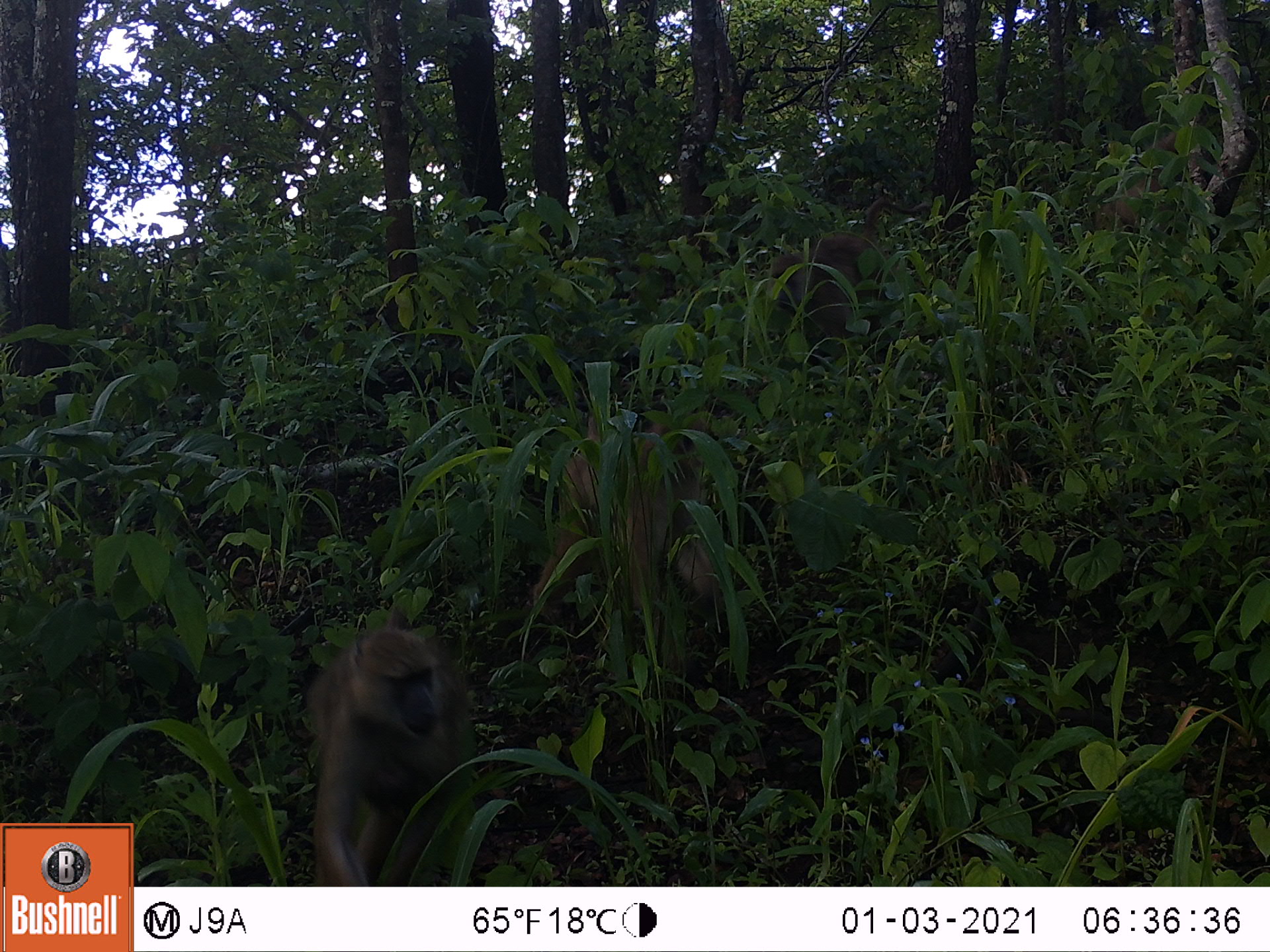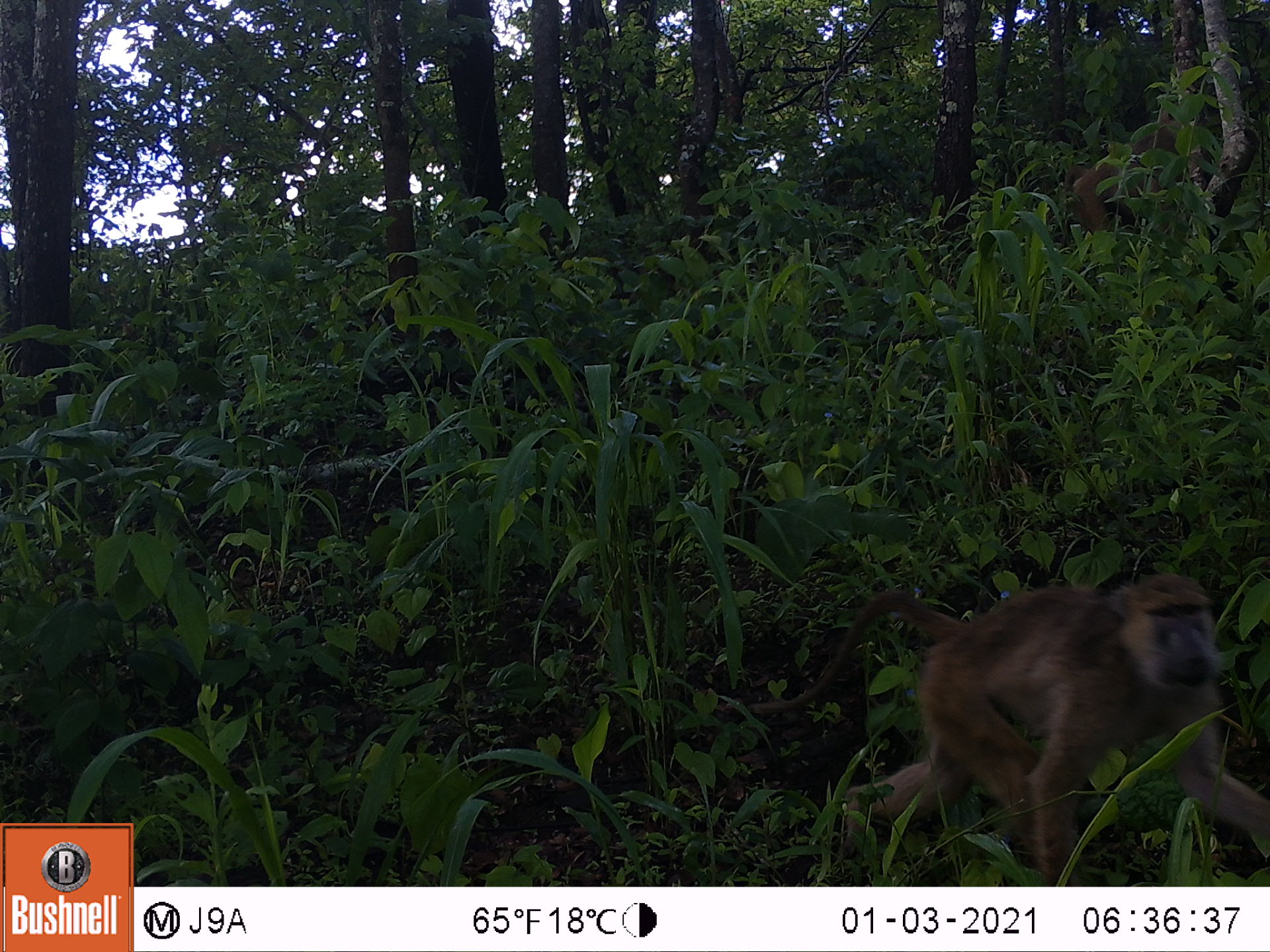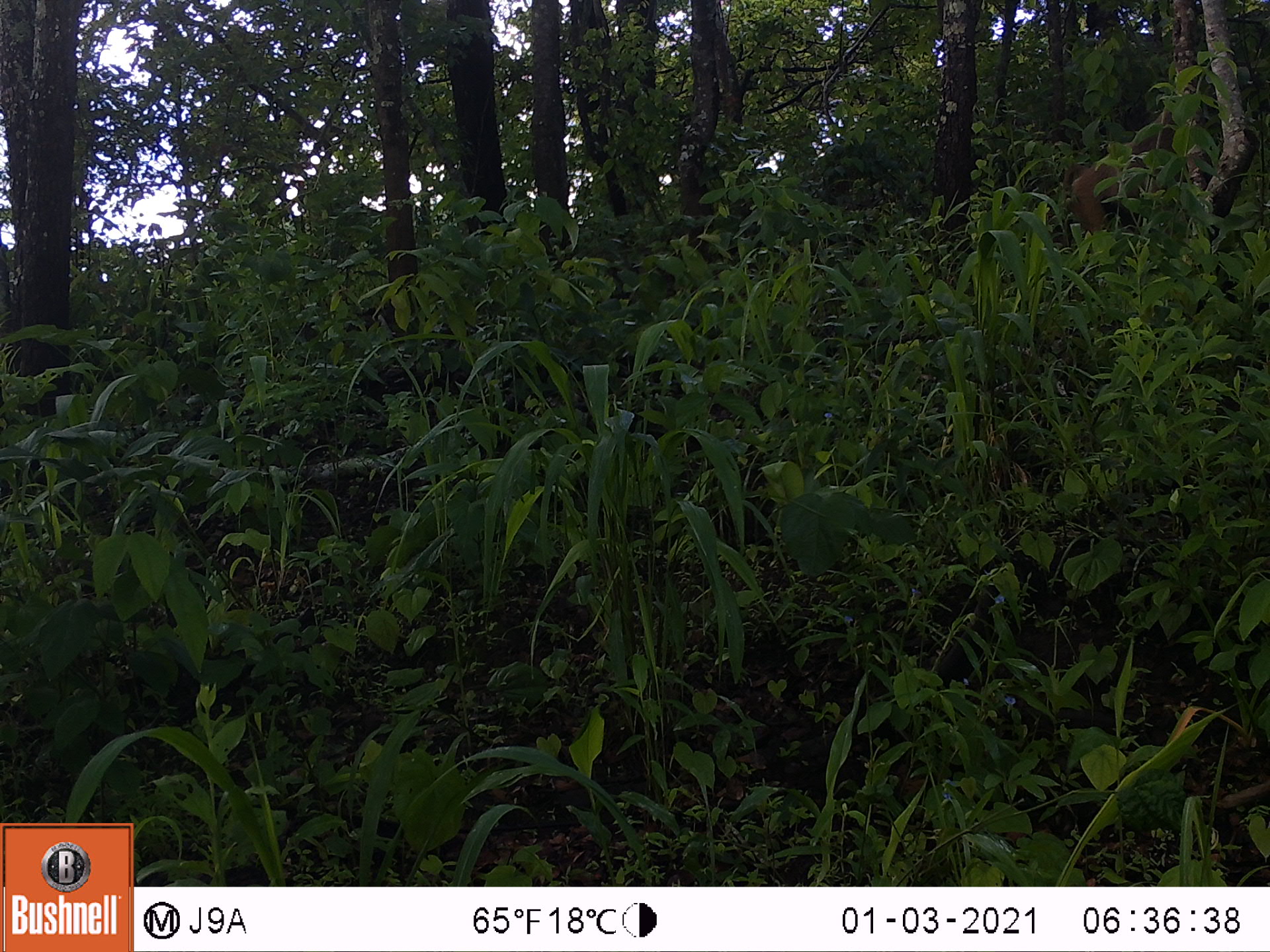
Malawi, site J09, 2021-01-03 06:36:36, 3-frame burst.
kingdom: Animalia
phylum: Chordata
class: Mammalia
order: Primates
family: Cercopithecidae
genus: Papio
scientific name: Papio cynocephalus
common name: yellow baboon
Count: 4.